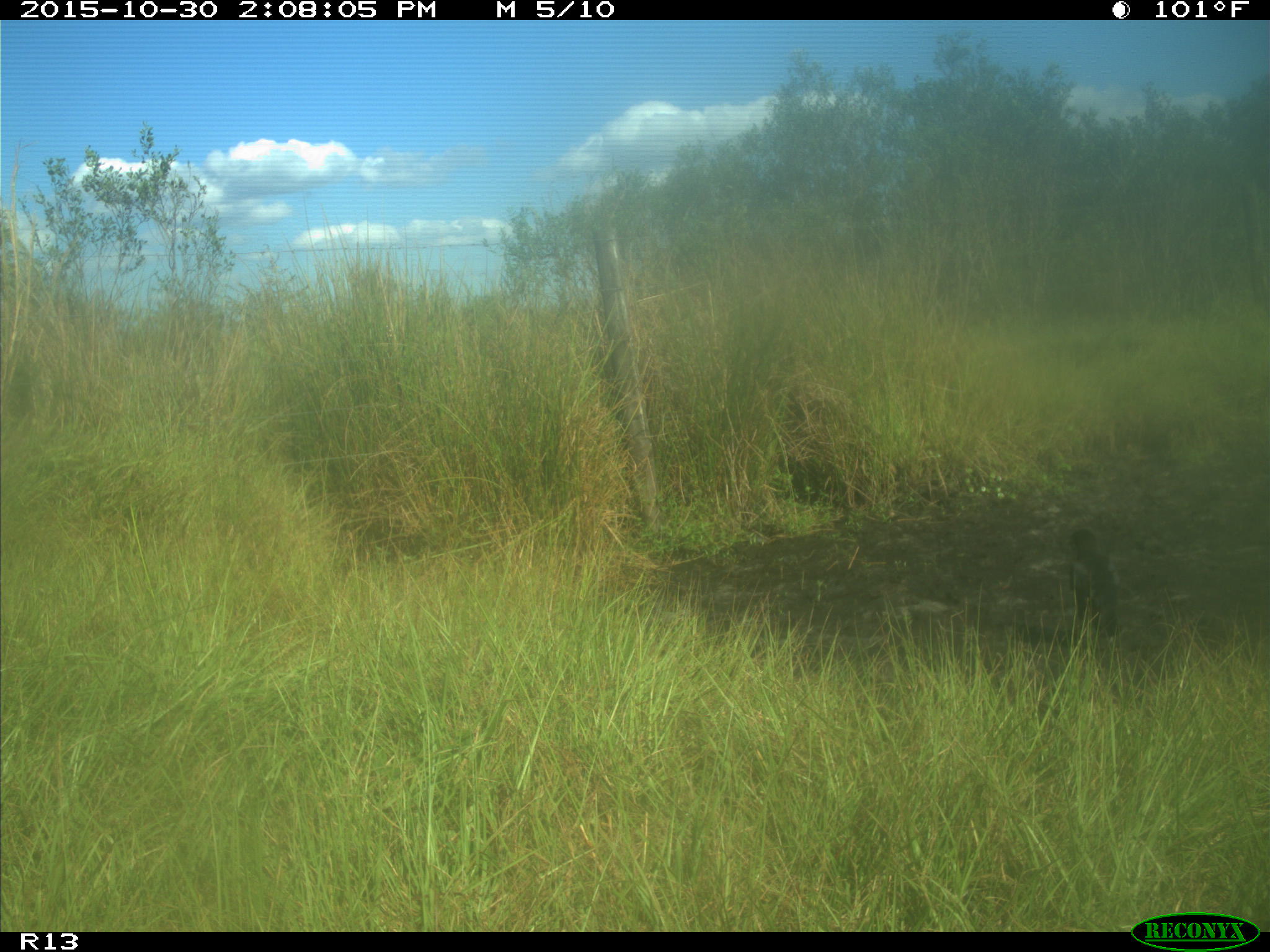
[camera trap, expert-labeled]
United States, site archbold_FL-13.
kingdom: Animalia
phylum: Chordata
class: Aves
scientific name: Aves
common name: birds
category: unidentified bird